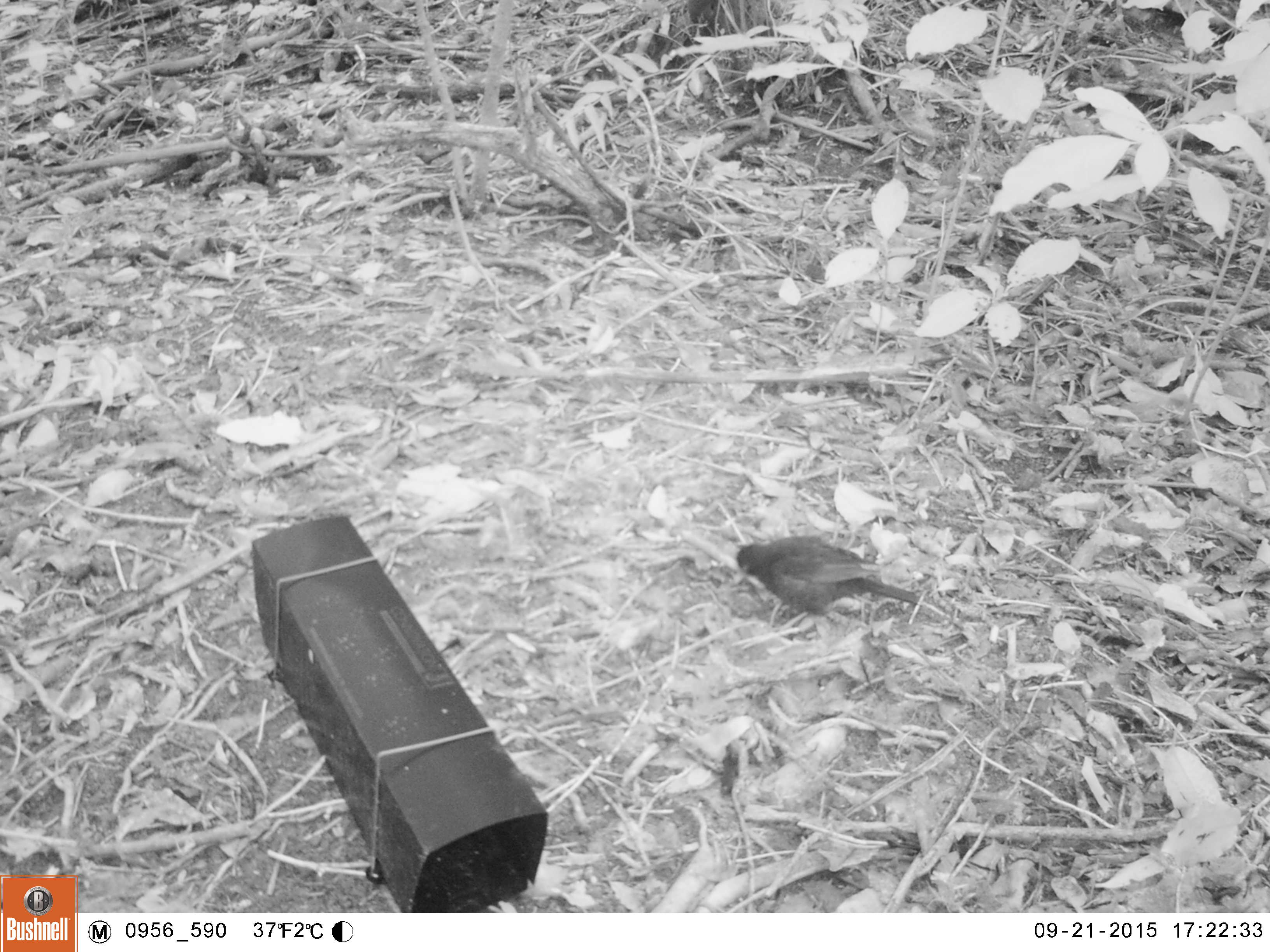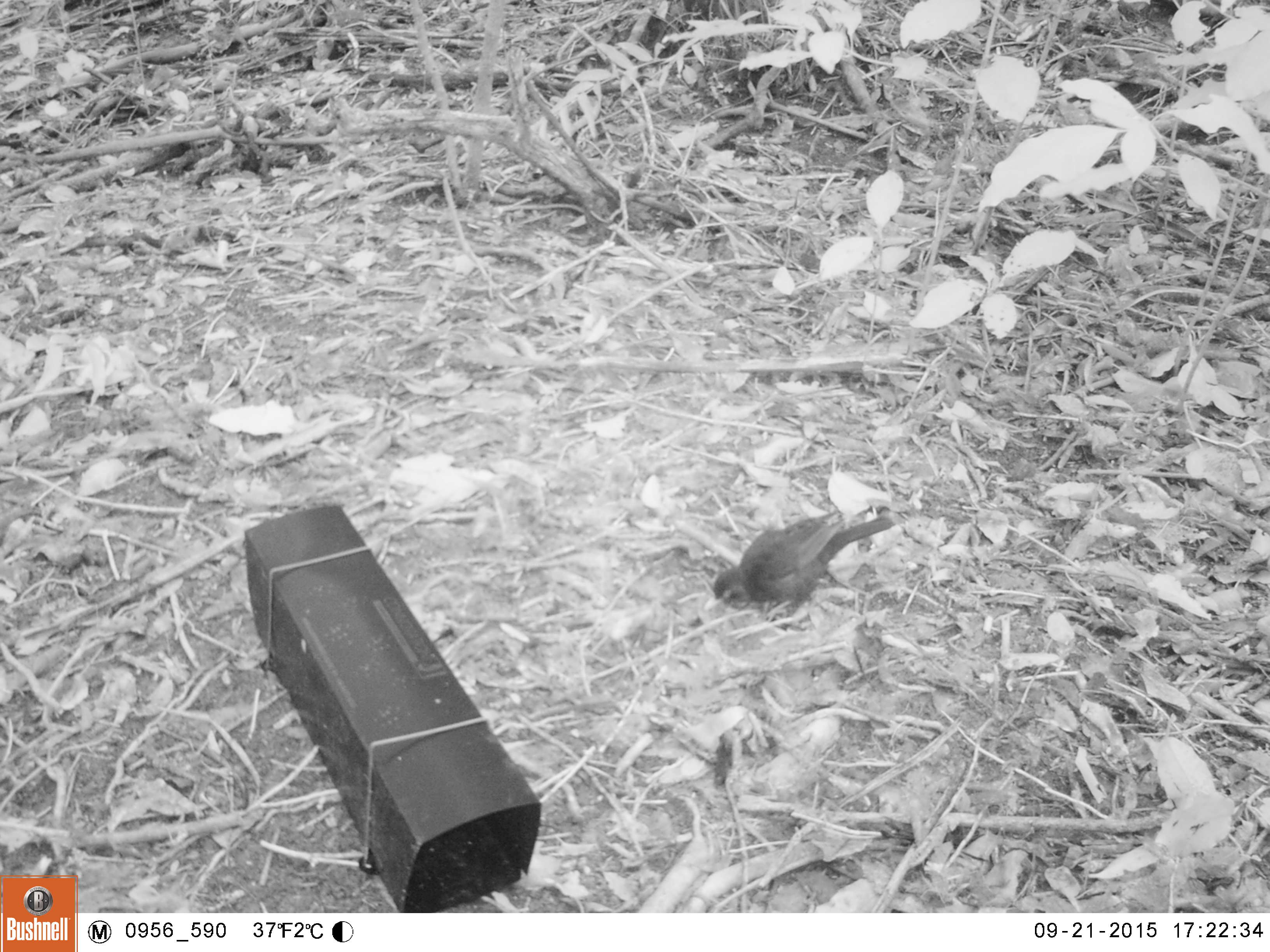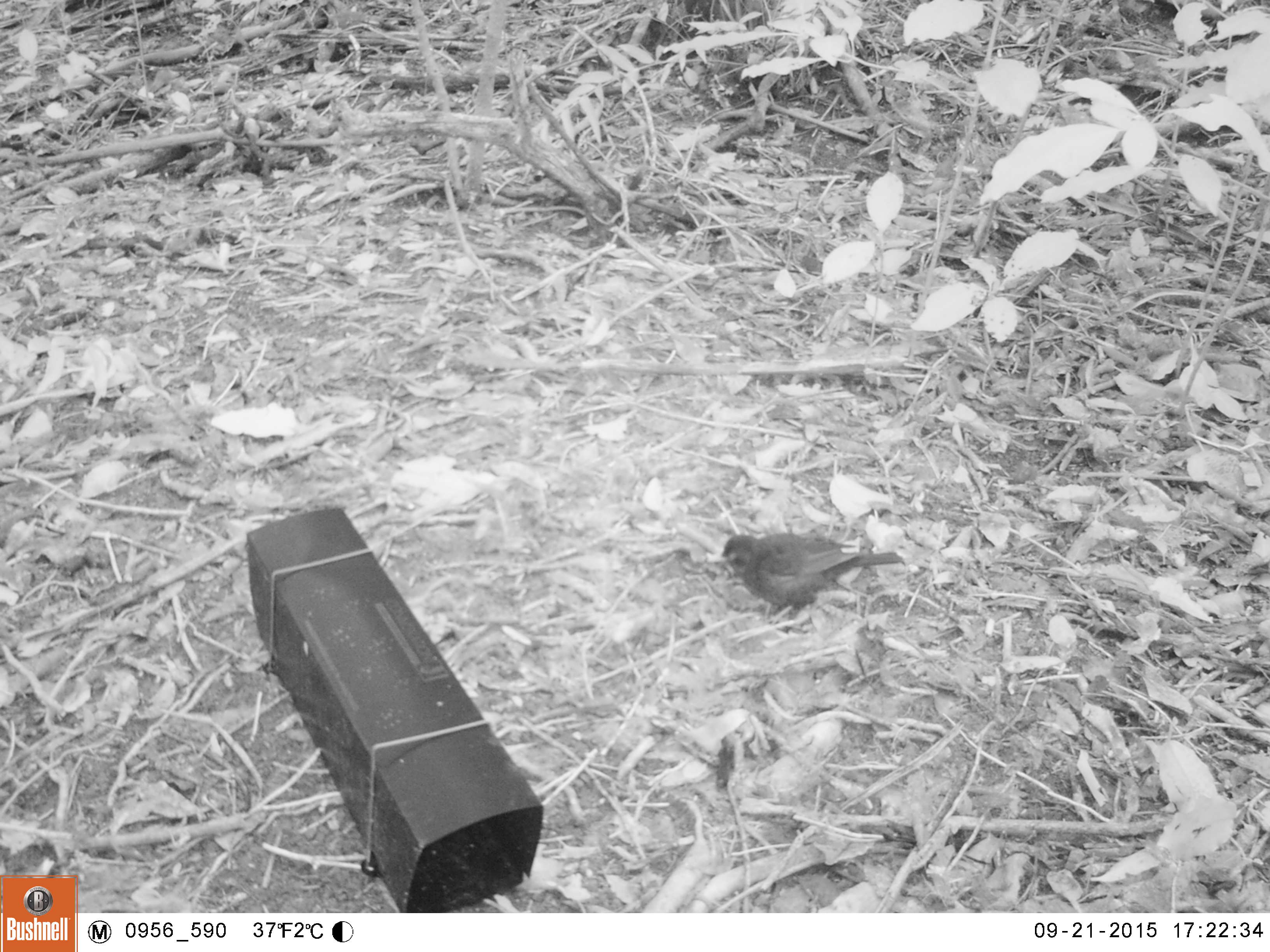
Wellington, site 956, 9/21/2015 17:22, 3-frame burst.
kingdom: Animalia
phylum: Chordata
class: Aves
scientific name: Aves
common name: bird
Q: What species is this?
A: Bird (Aves).